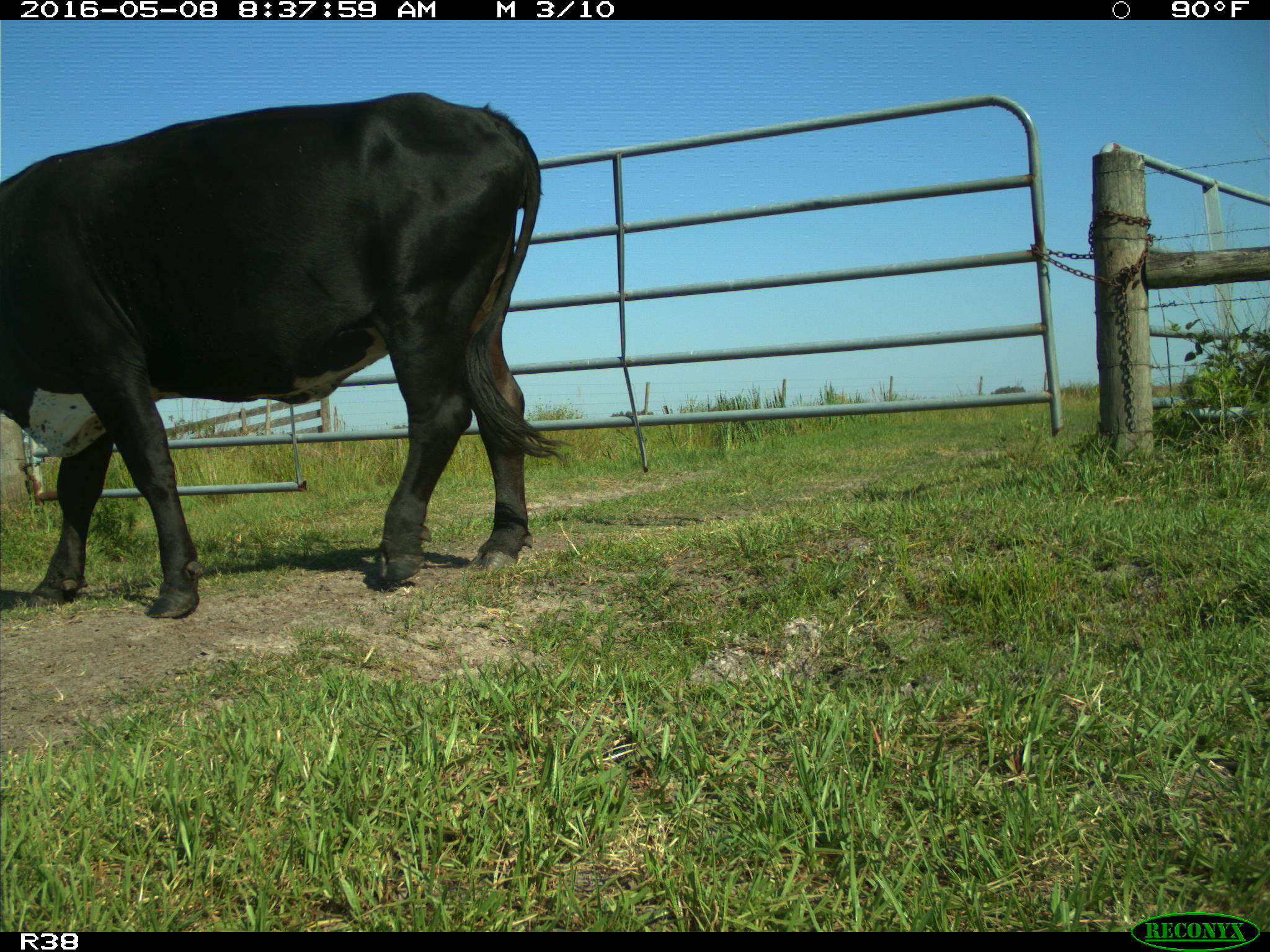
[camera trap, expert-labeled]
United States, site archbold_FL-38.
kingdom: Animalia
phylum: Chordata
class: Mammalia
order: Artiodactyla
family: Bovidae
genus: Bos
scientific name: Bos taurus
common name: domestic cow